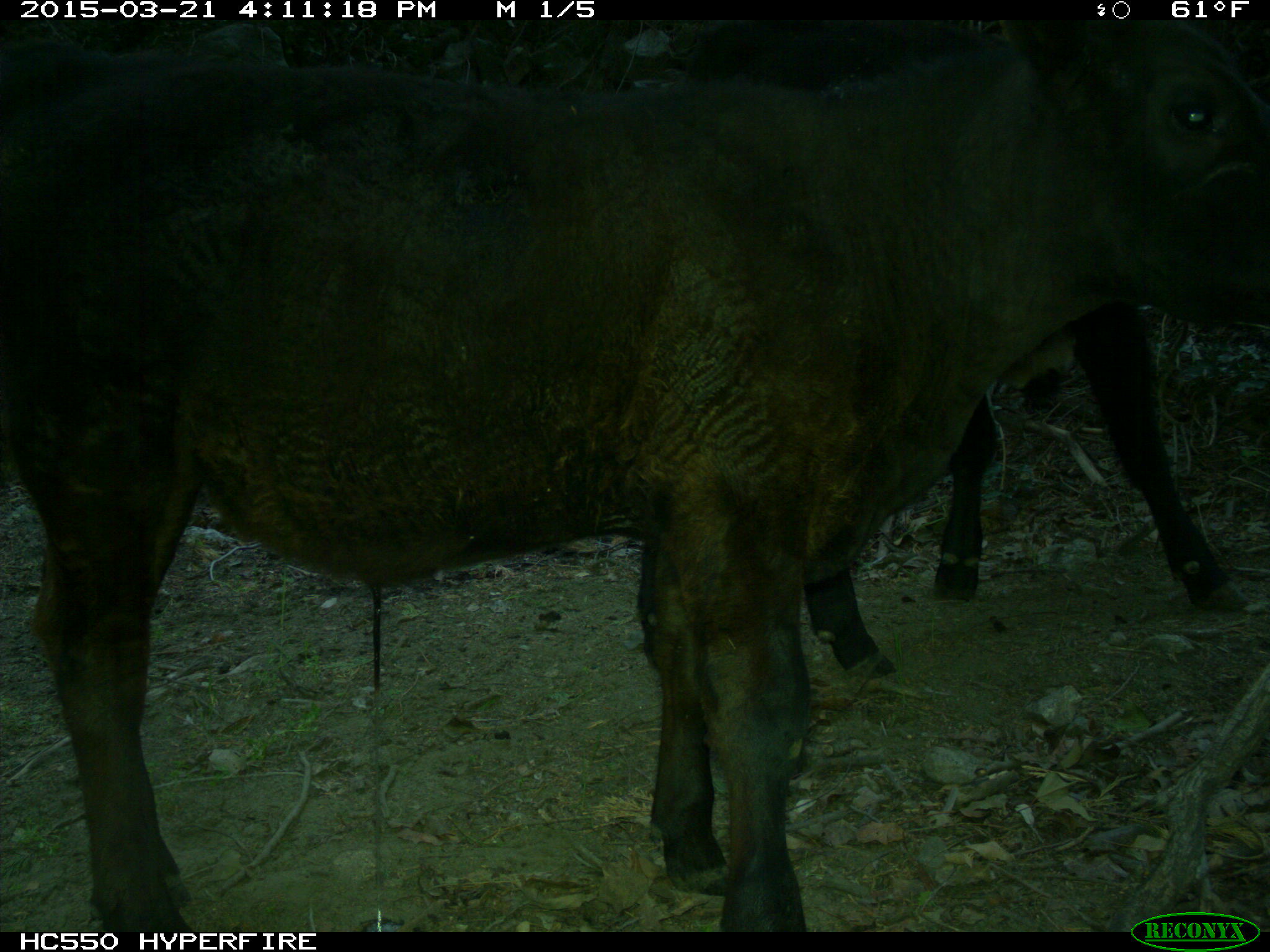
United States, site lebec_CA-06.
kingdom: Animalia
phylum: Chordata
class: Mammalia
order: Artiodactyla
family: Bovidae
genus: Bos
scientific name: Bos taurus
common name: domestic cow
Bos taurus (domestic cow).